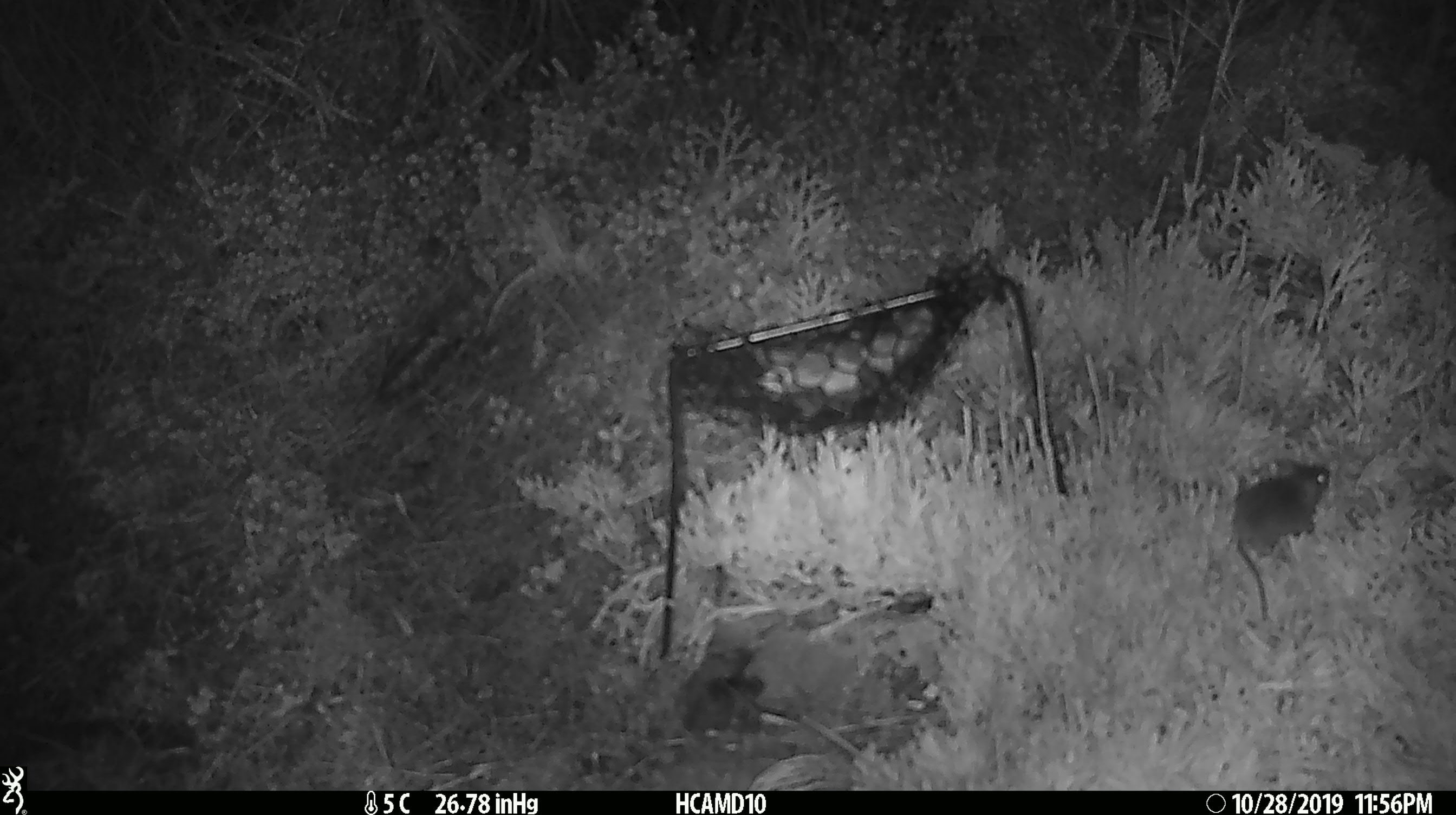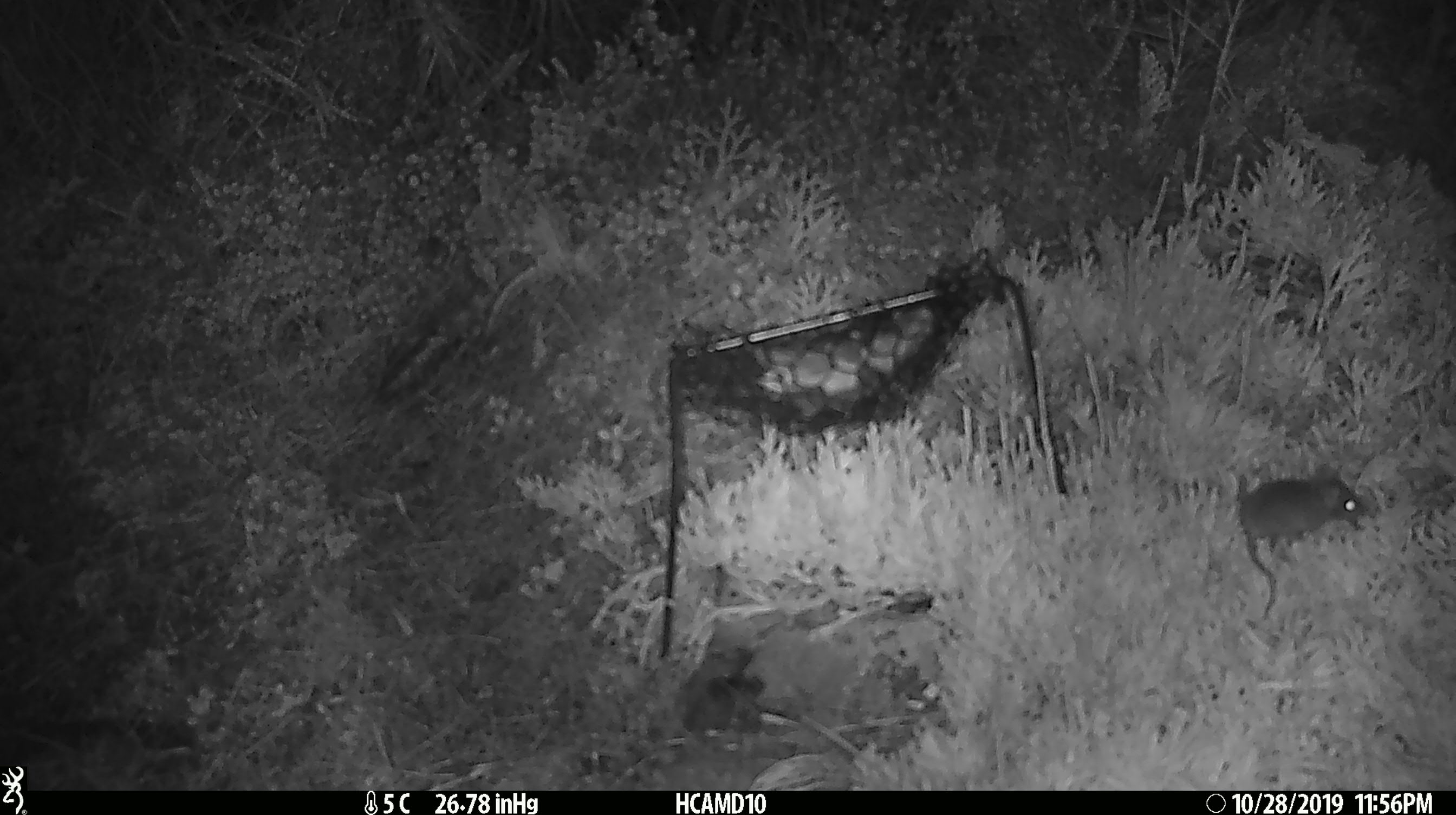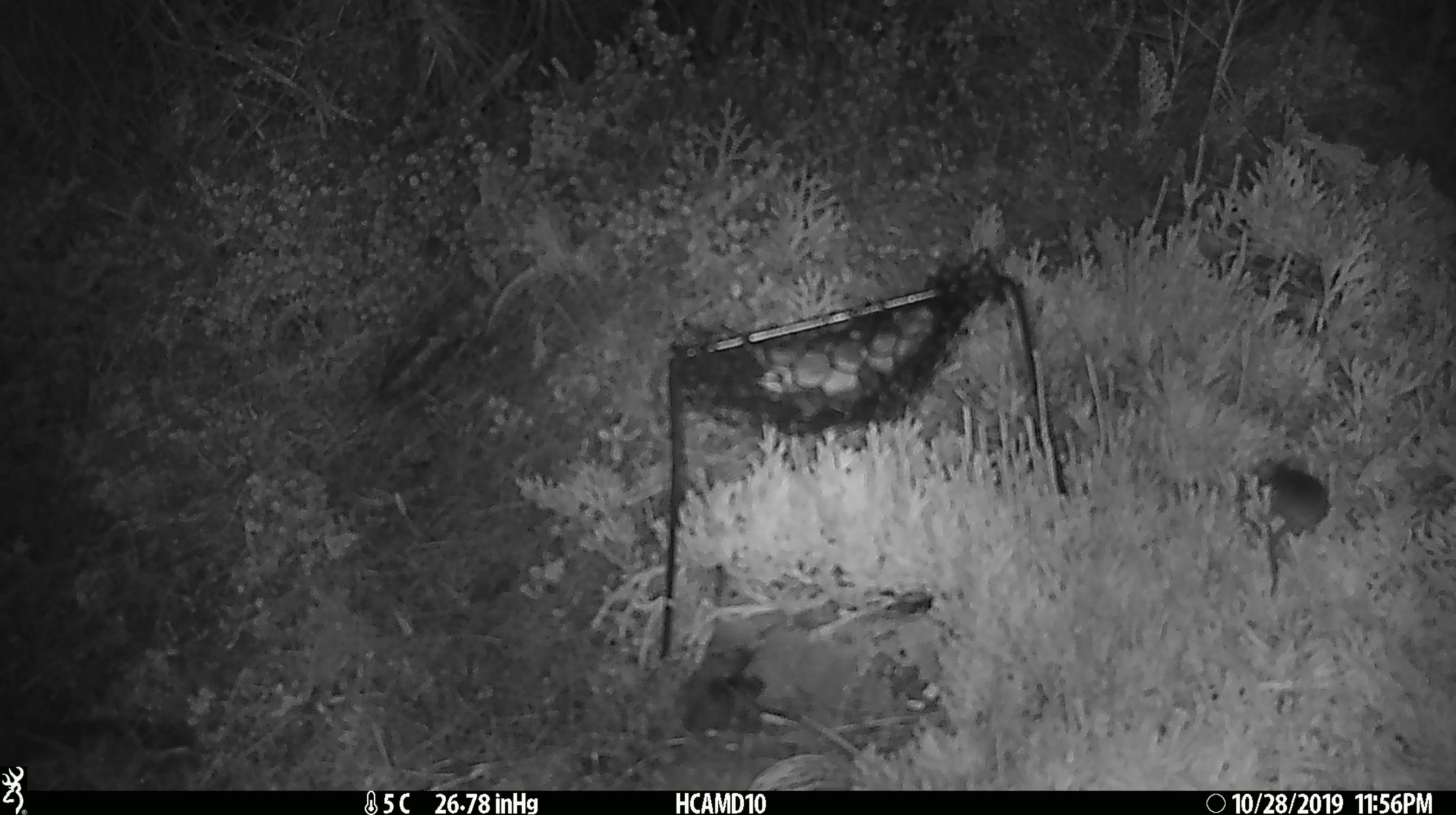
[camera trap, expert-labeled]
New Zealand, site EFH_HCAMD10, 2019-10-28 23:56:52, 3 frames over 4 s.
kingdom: Animalia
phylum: Chordata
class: Mammalia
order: Rodentia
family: Muridae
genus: Mus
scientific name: Mus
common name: mouse